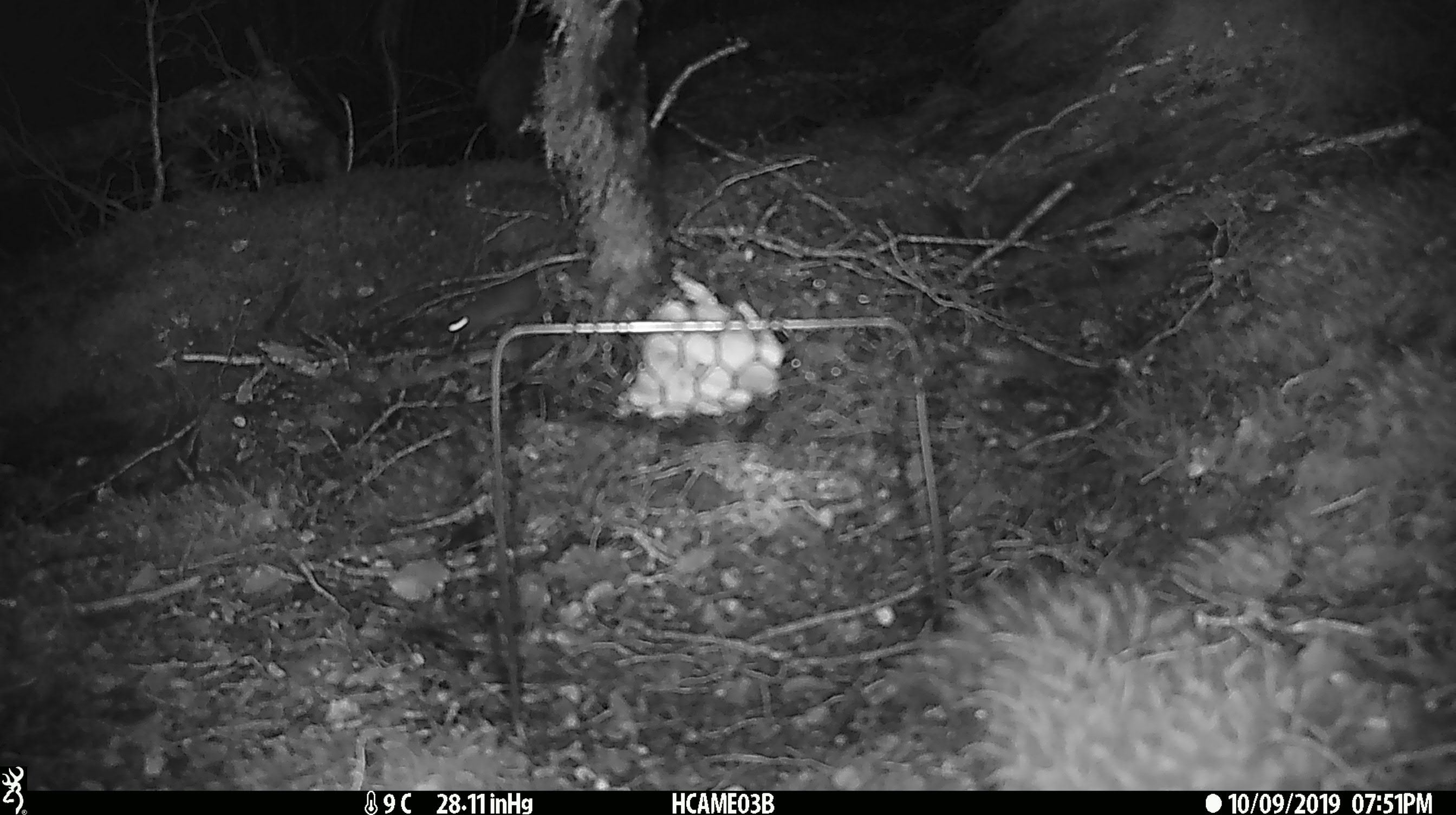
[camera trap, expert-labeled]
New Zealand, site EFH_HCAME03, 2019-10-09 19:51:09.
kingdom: Animalia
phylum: Chordata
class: Mammalia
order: Rodentia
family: Muridae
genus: Mus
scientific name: Mus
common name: mouse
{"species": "mouse (Mus)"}